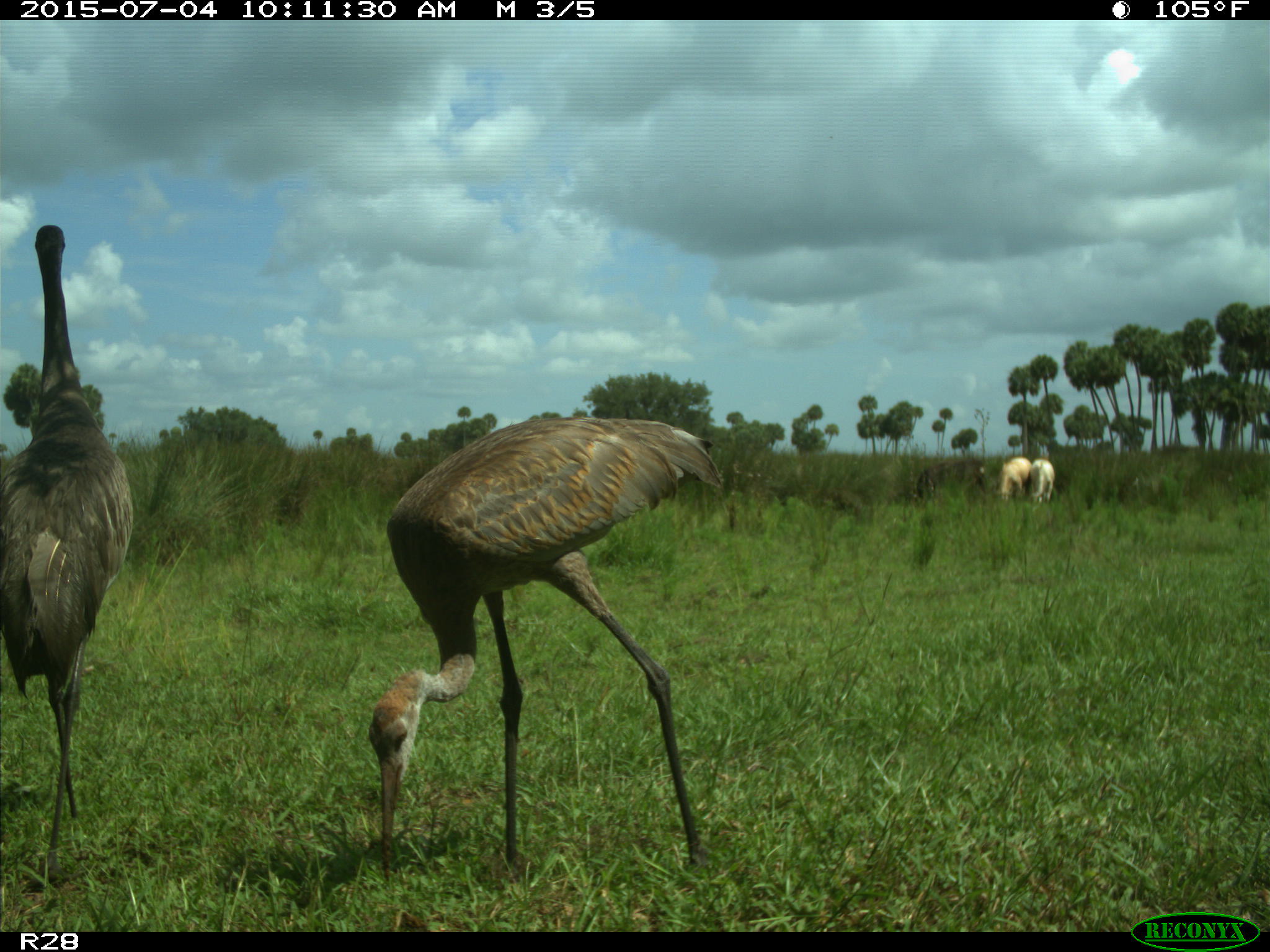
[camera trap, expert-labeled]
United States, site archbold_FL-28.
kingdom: Animalia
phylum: Chordata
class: Mammalia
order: Artiodactyla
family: Bovidae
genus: Bos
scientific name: Bos taurus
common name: domestic cow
Bos taurus (domestic cow).